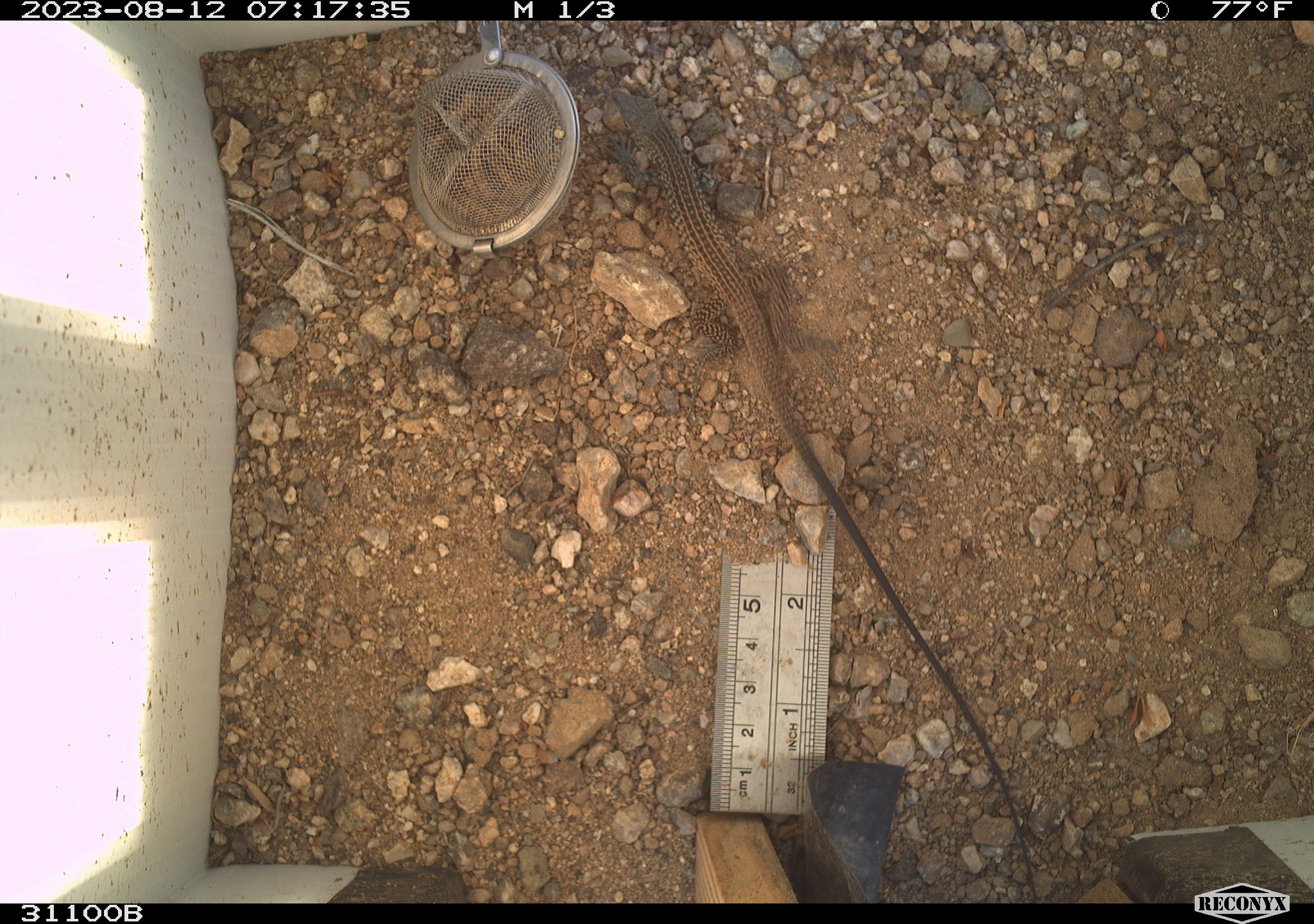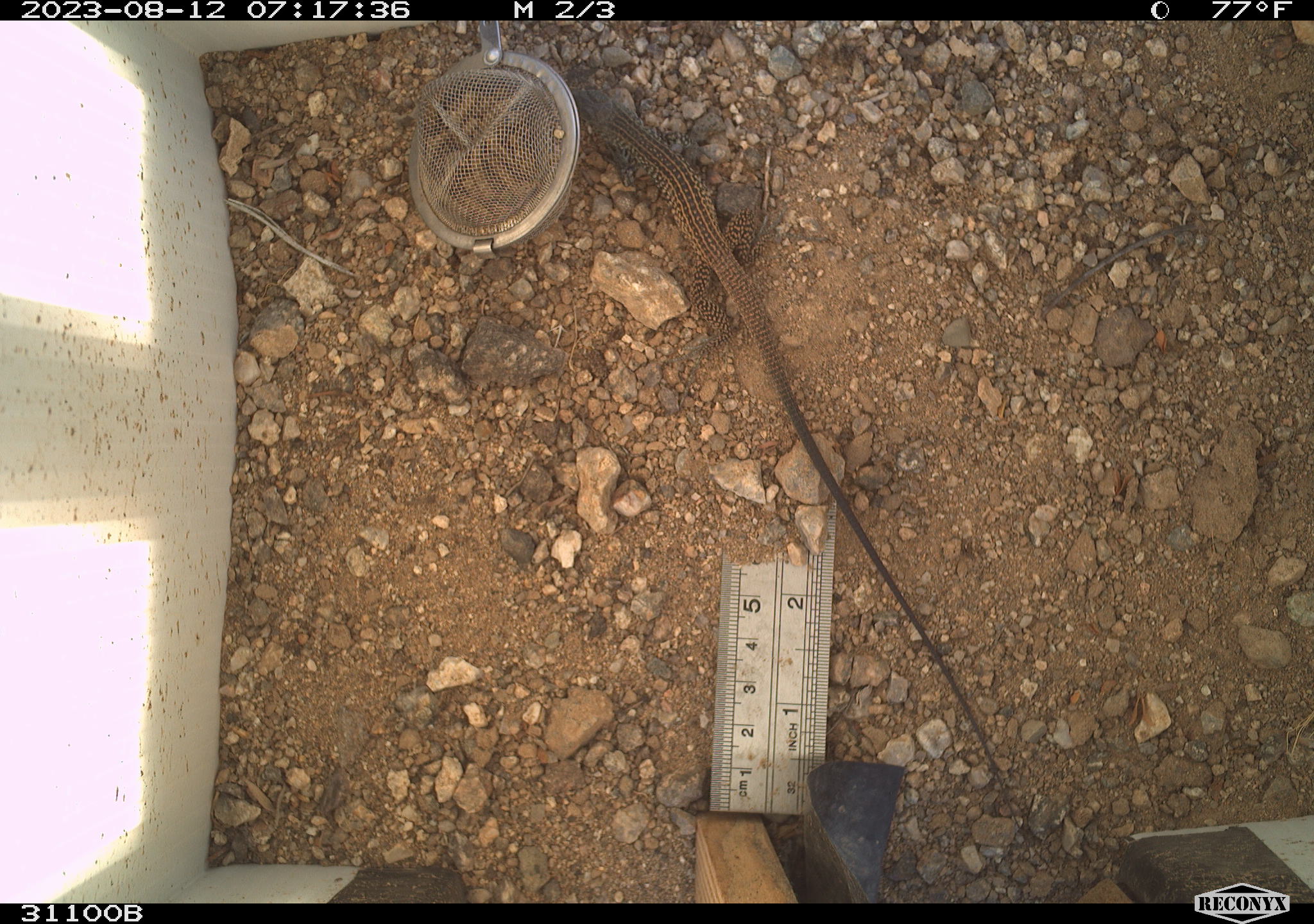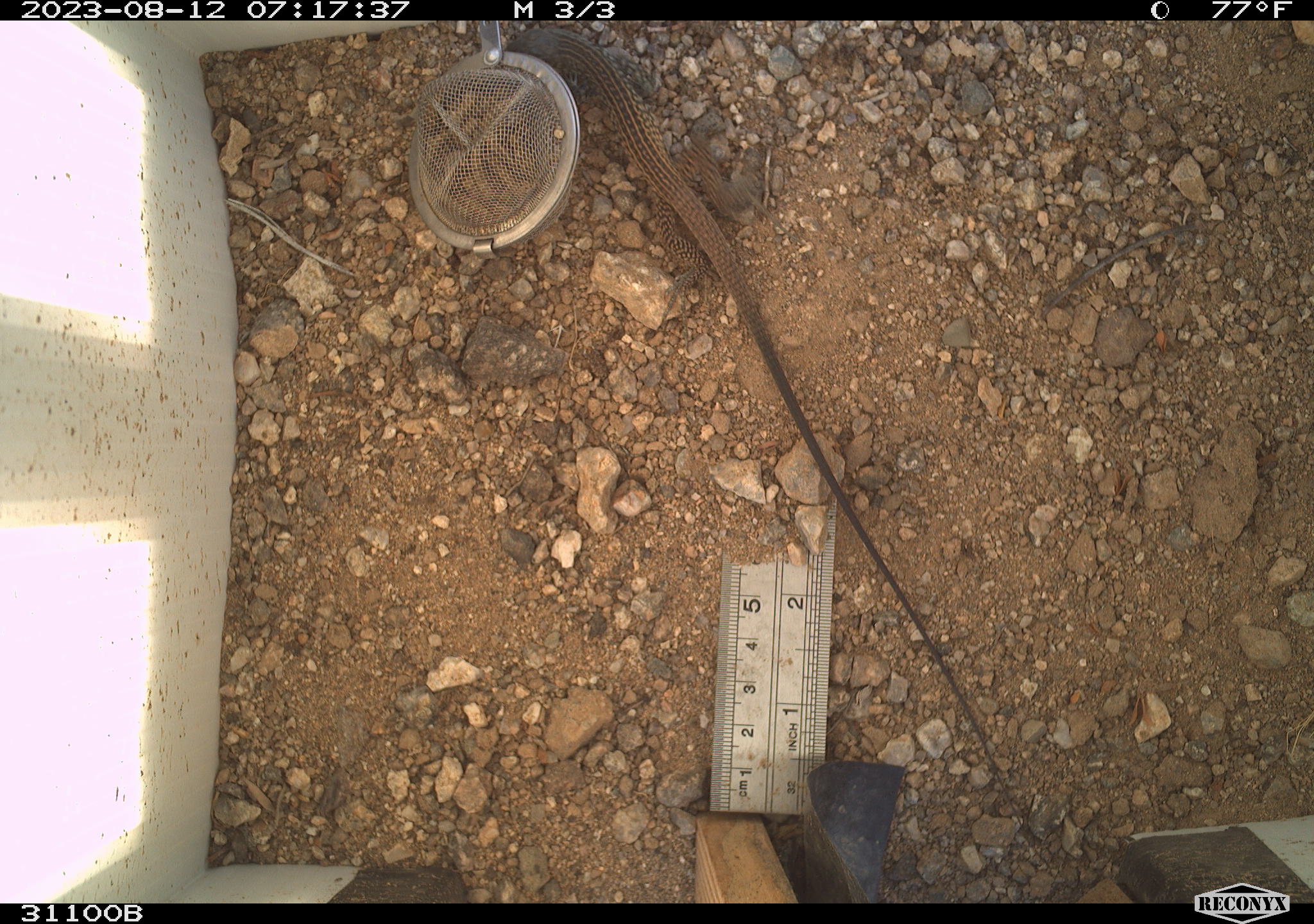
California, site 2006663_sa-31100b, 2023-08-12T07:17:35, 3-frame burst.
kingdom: Animalia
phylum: Chordata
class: Reptilia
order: Squamata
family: Teiidae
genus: Aspidoscelis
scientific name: Aspidoscelis tigris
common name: western whiptail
Western whiptail (Aspidoscelis tigris).